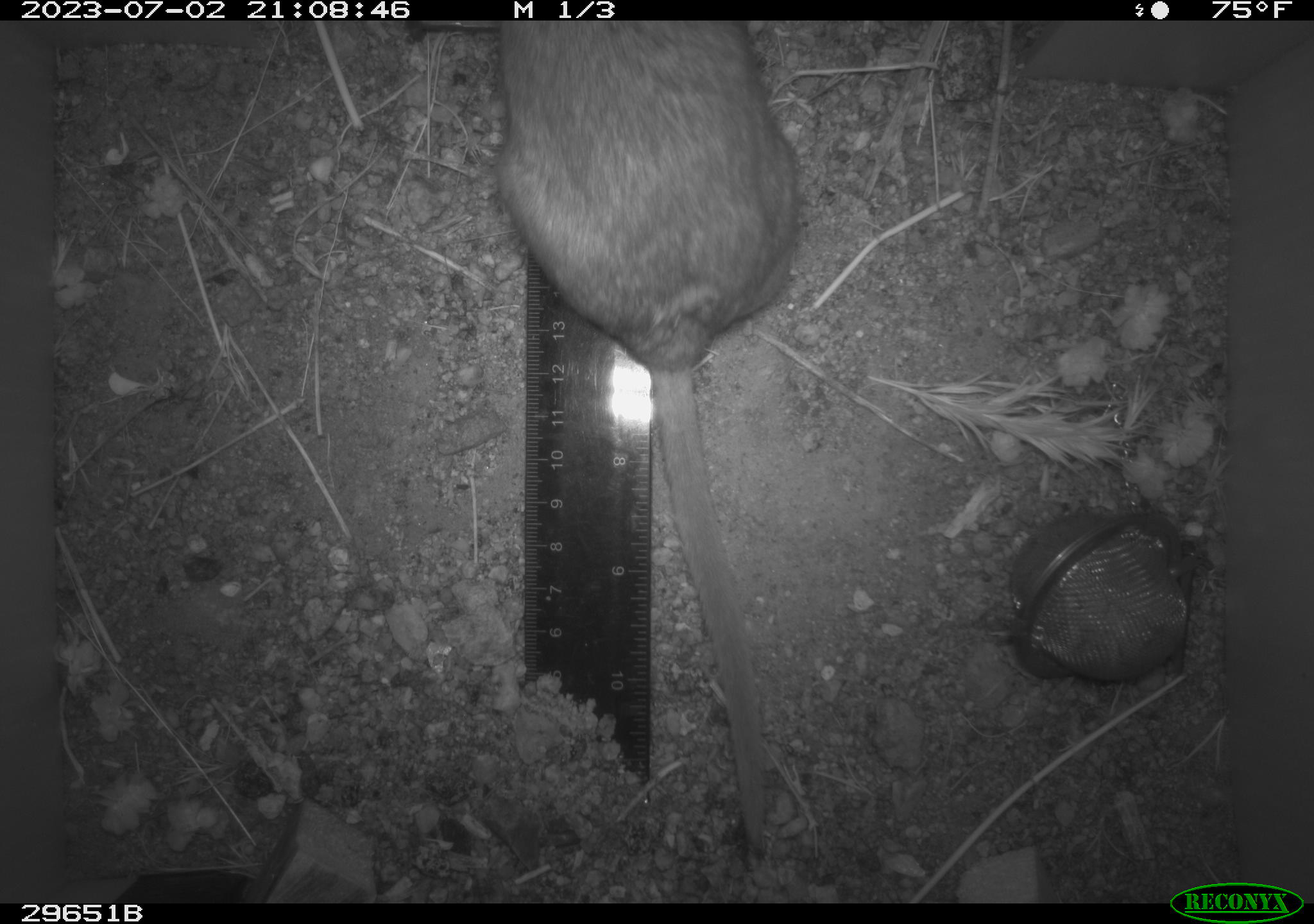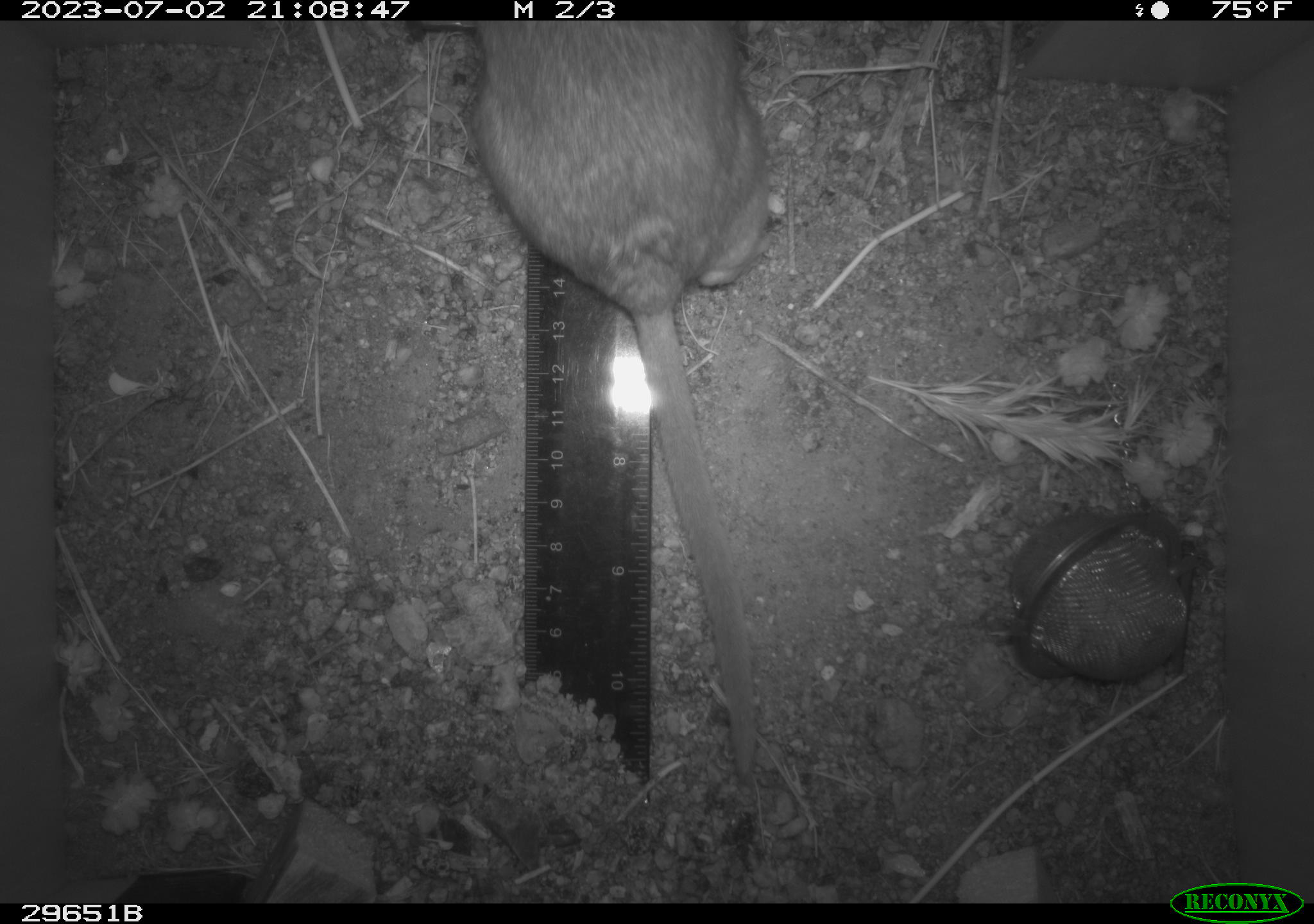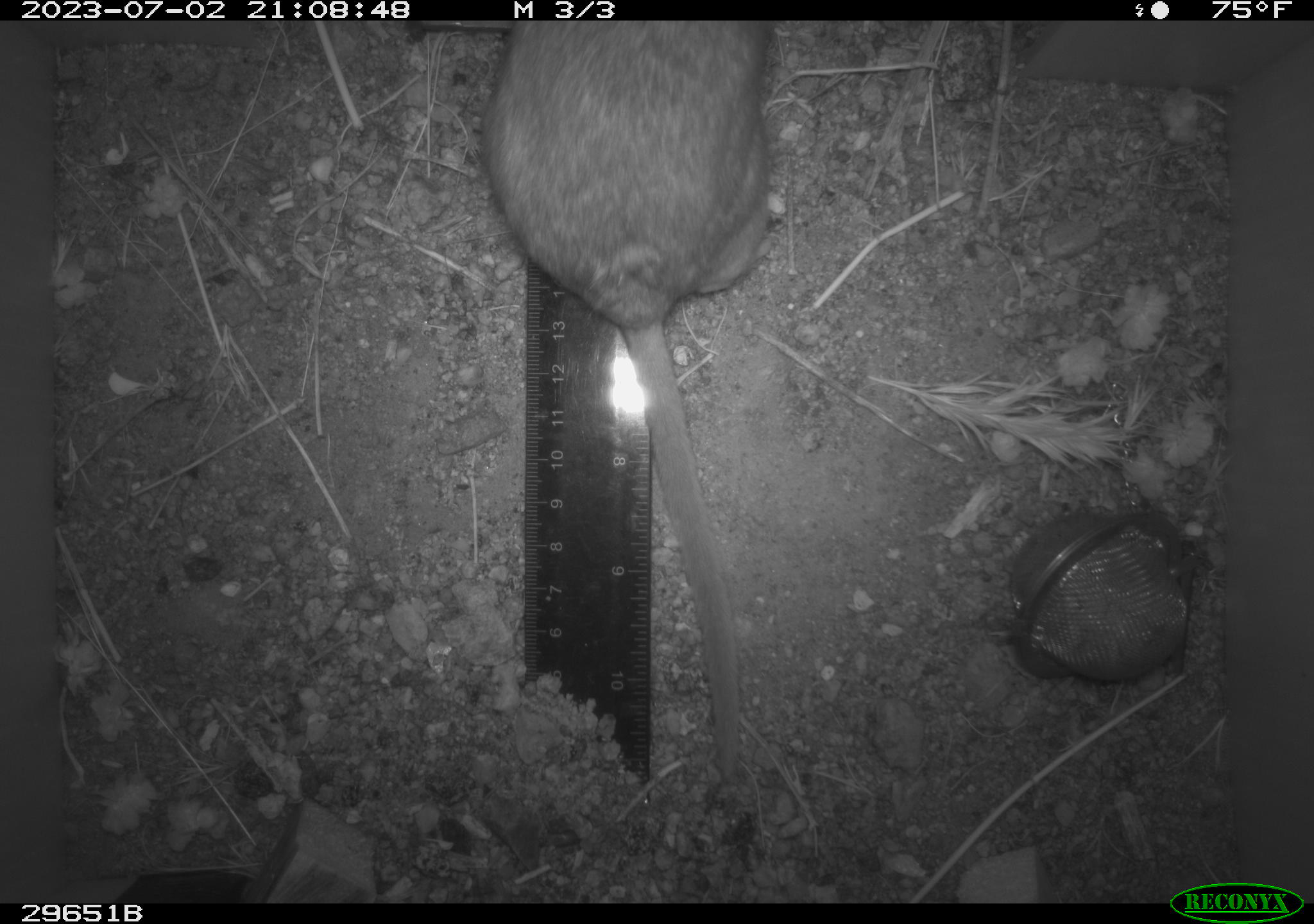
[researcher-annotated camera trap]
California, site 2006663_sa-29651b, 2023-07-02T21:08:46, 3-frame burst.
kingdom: Animalia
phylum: Chordata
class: Mammalia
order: Rodentia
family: Cricetidae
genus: Neotoma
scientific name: Neotoma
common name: pack rat or woodrat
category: neotoma species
Neotoma species (pack rat or woodrat) (Neotoma).